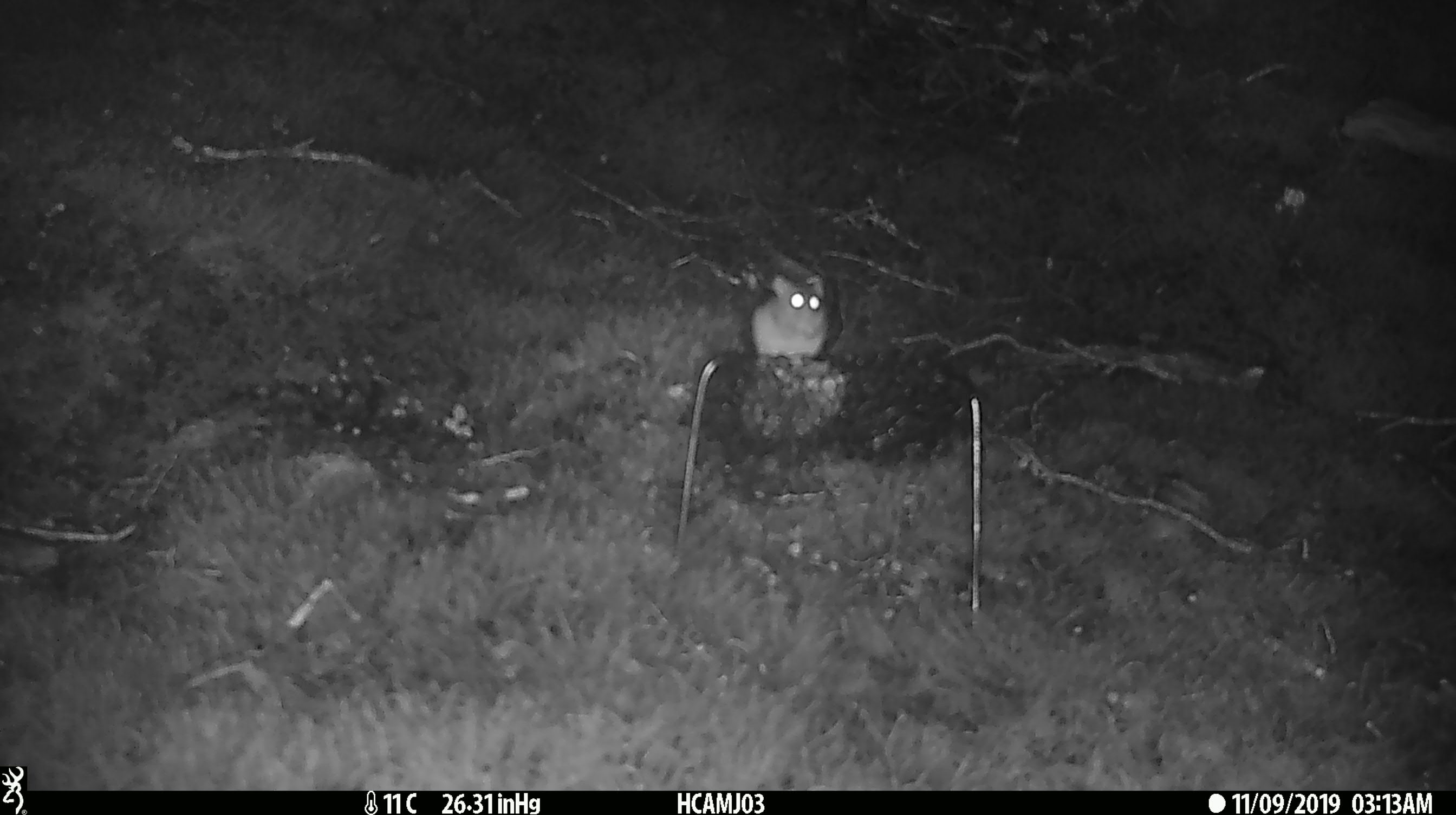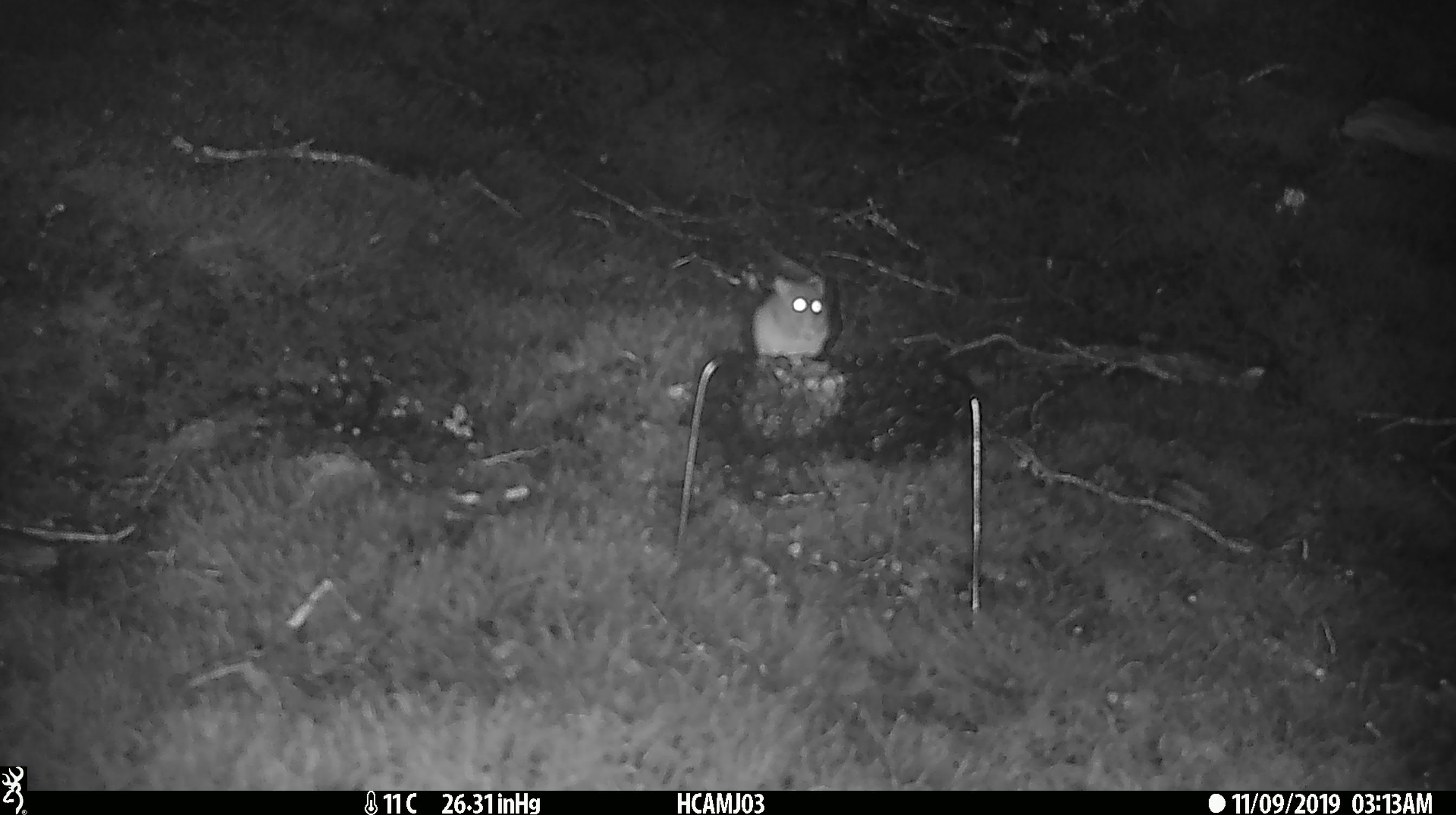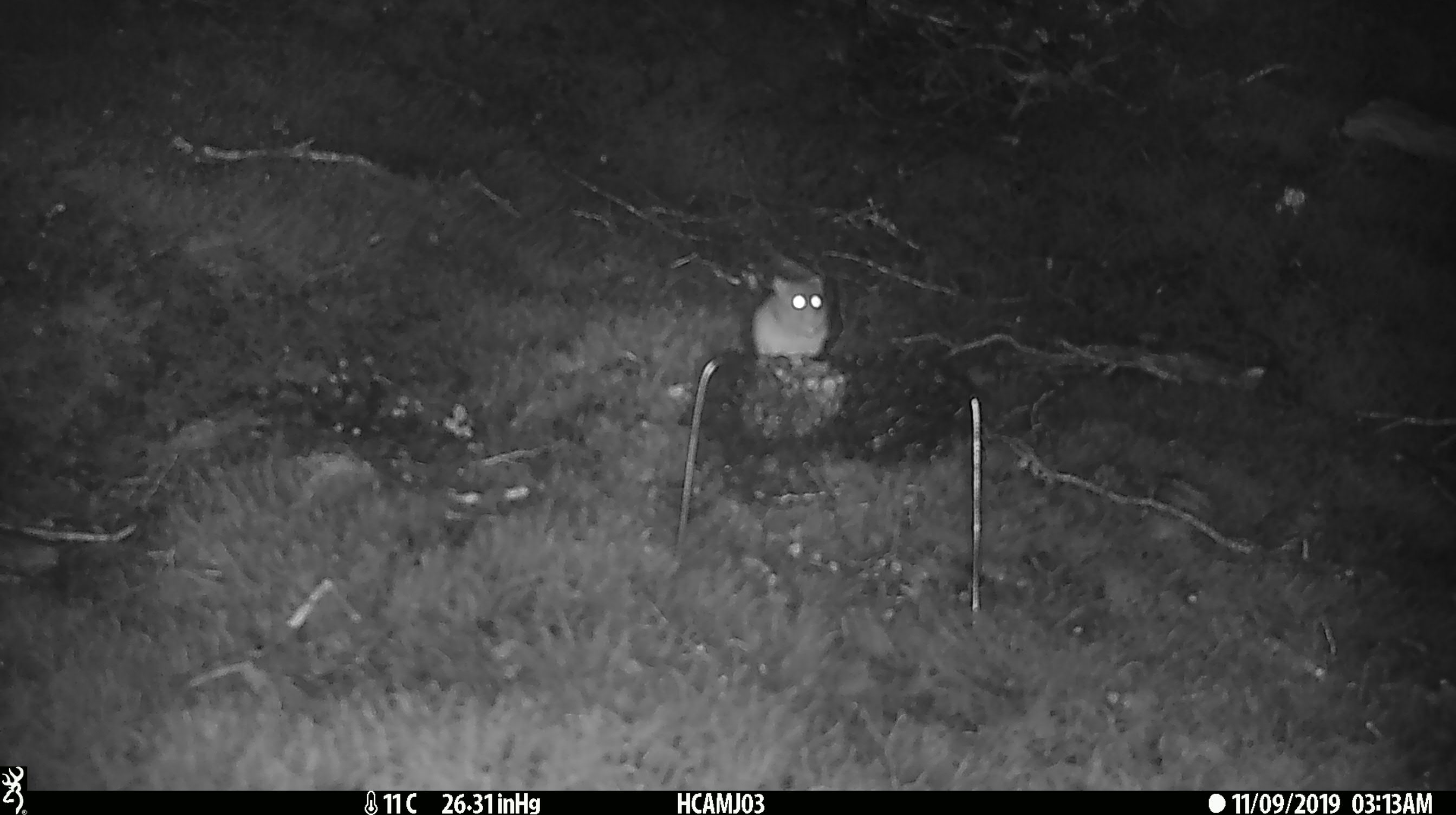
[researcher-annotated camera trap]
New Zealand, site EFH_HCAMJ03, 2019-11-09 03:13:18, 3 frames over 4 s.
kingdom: Animalia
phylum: Chordata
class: Mammalia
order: Rodentia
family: Muridae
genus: Mus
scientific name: Mus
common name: mouse